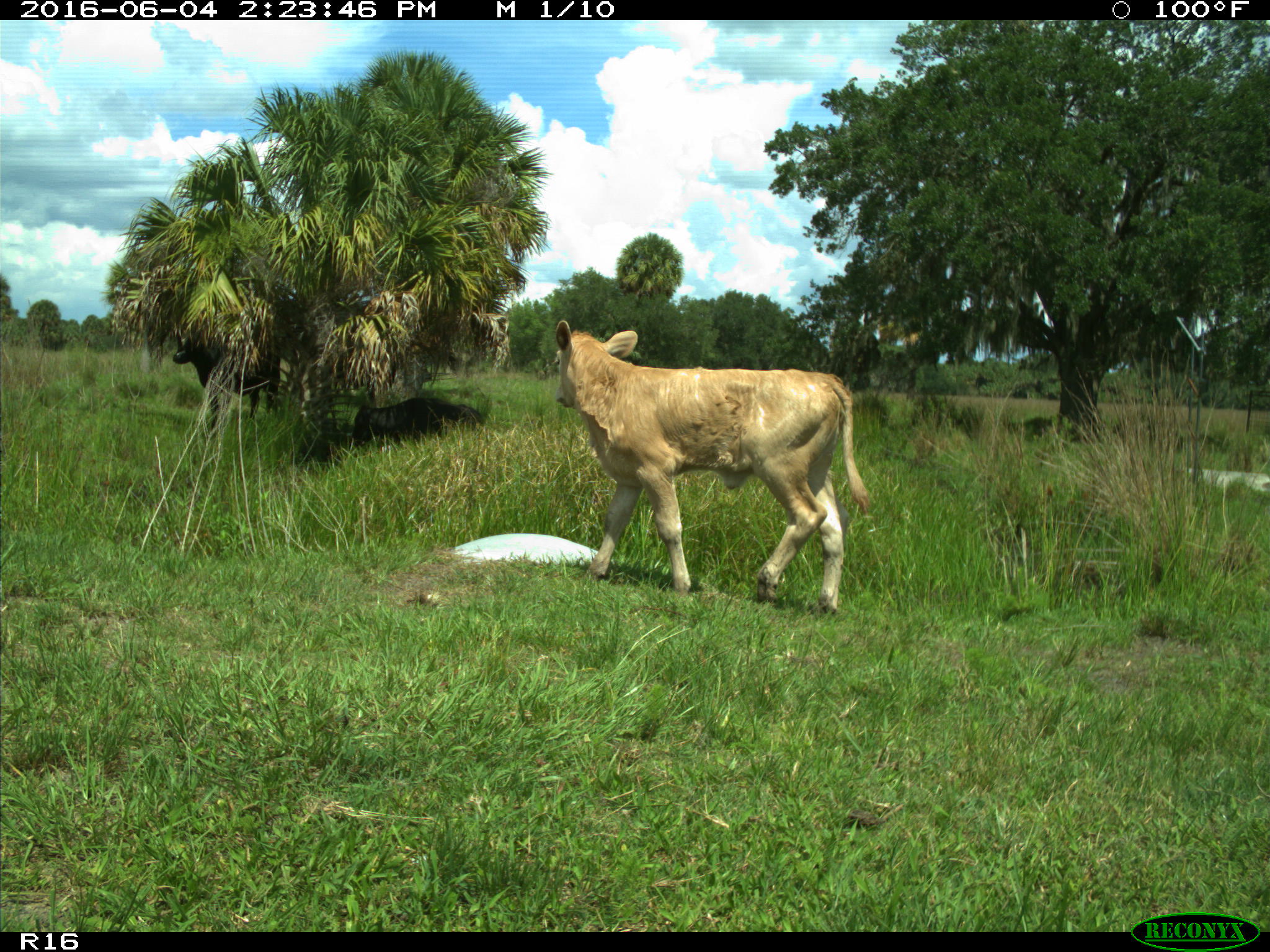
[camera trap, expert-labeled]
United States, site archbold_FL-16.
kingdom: Animalia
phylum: Chordata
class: Mammalia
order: Artiodactyla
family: Bovidae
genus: Bos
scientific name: Bos taurus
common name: domestic cow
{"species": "Bos taurus (domestic cow)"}